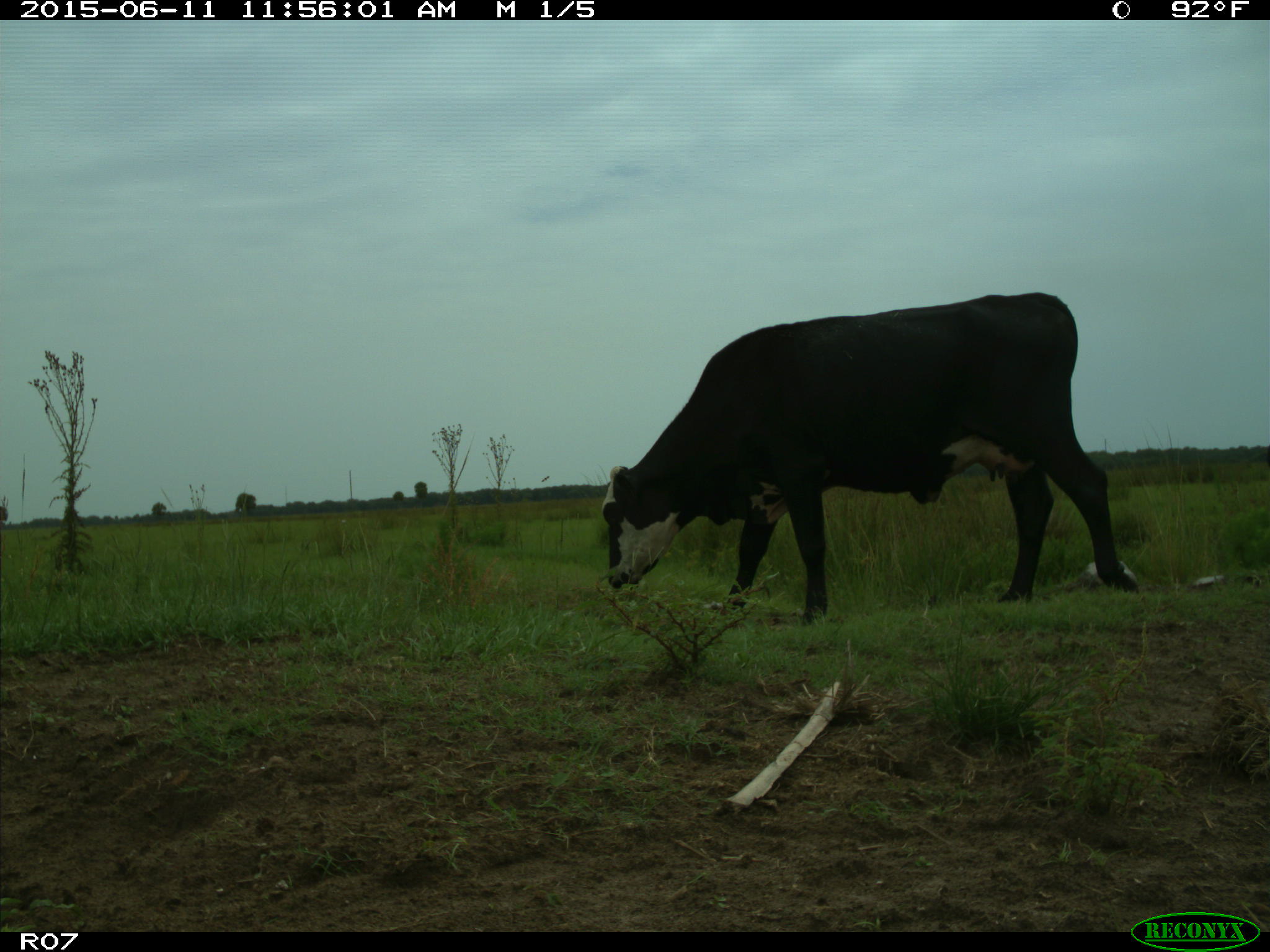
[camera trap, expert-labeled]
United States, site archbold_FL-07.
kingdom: Animalia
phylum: Chordata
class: Mammalia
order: Artiodactyla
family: Bovidae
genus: Bos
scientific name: Bos taurus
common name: domestic cow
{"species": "Bos taurus (domestic cow)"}